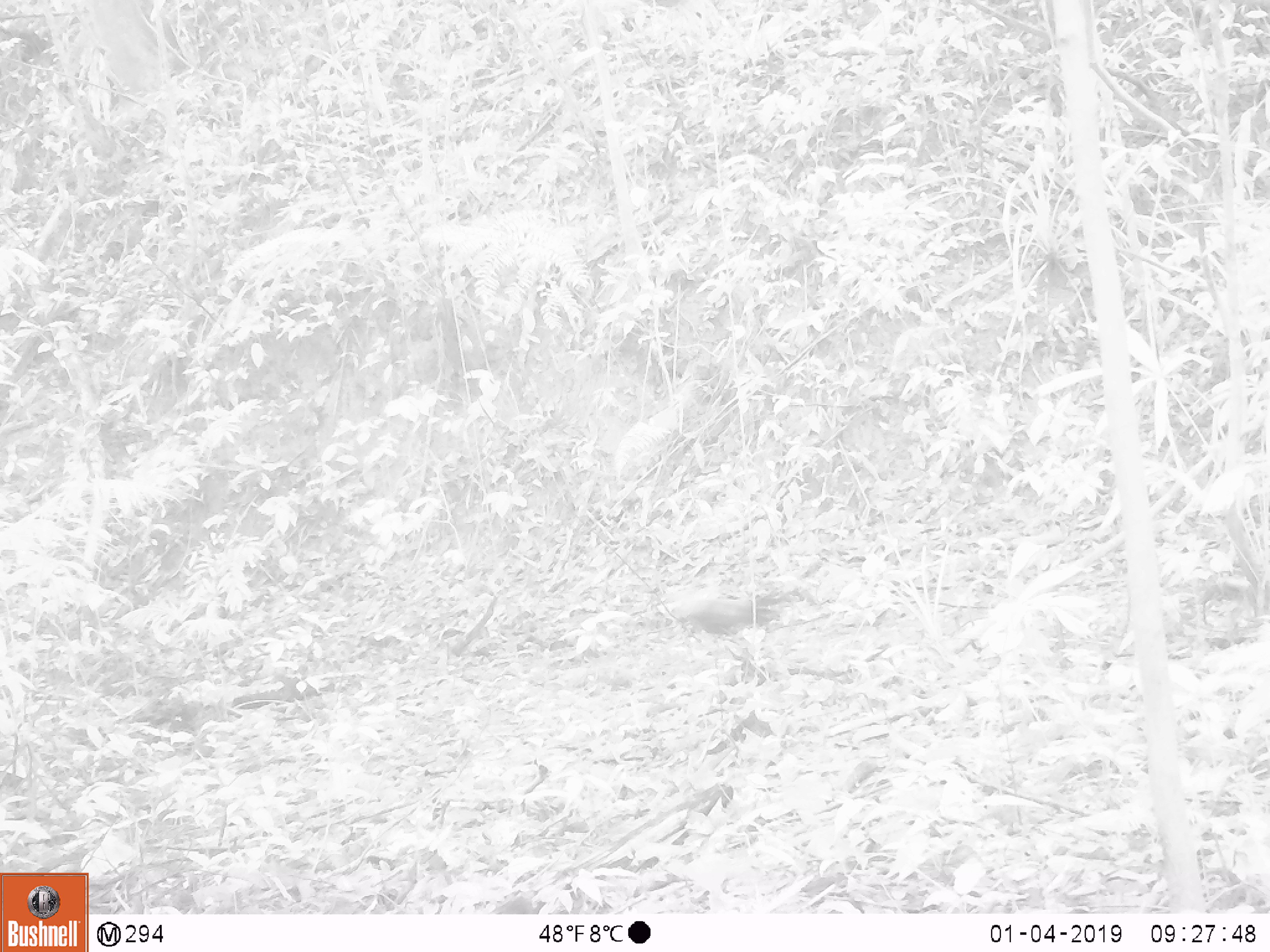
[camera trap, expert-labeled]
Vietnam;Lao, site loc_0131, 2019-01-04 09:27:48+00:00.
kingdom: Animalia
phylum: Chordata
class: Aves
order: Galliformes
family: Phasianidae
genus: Lophura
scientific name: Lophura nycthemera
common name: silver pheasant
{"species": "silver pheasant (Lophura nycthemera)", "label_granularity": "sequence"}